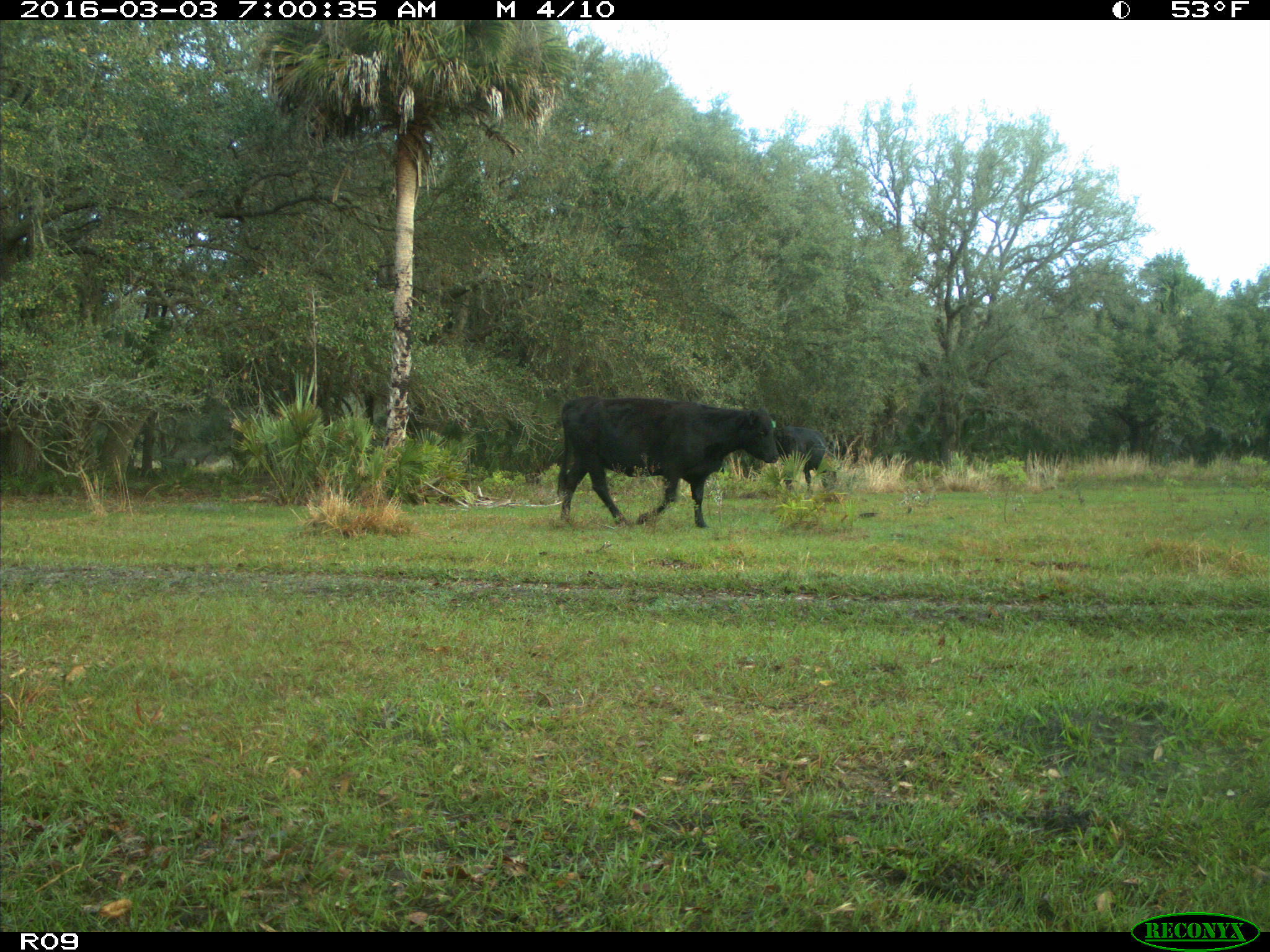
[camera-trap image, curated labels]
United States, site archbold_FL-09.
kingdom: Animalia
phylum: Chordata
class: Mammalia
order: Artiodactyla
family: Bovidae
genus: Bos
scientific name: Bos taurus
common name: domestic cow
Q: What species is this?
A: Bos taurus (domestic cow).